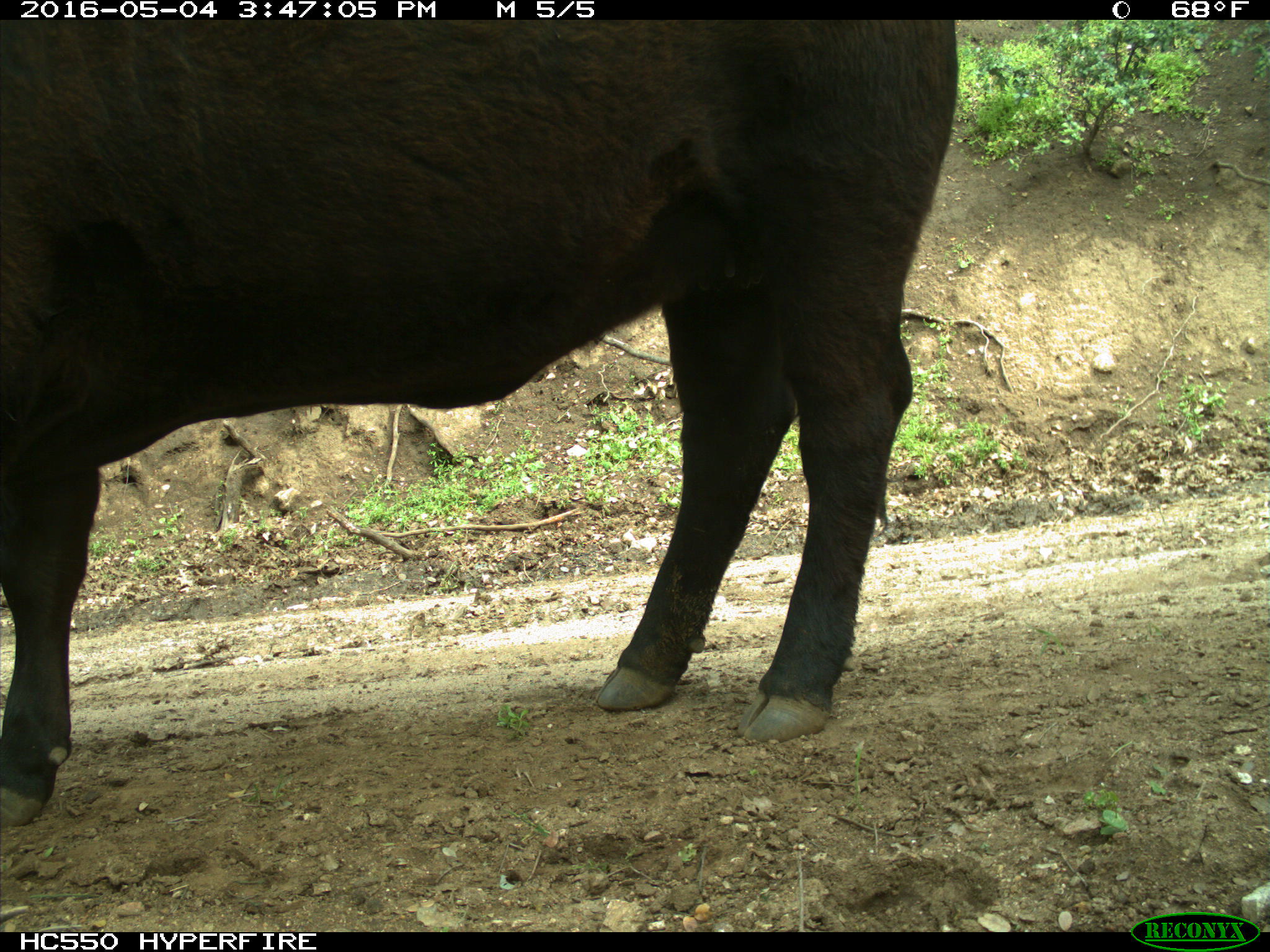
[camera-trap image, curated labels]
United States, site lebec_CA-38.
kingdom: Animalia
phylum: Chordata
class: Mammalia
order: Artiodactyla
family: Bovidae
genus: Bos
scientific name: Bos taurus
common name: domestic cow